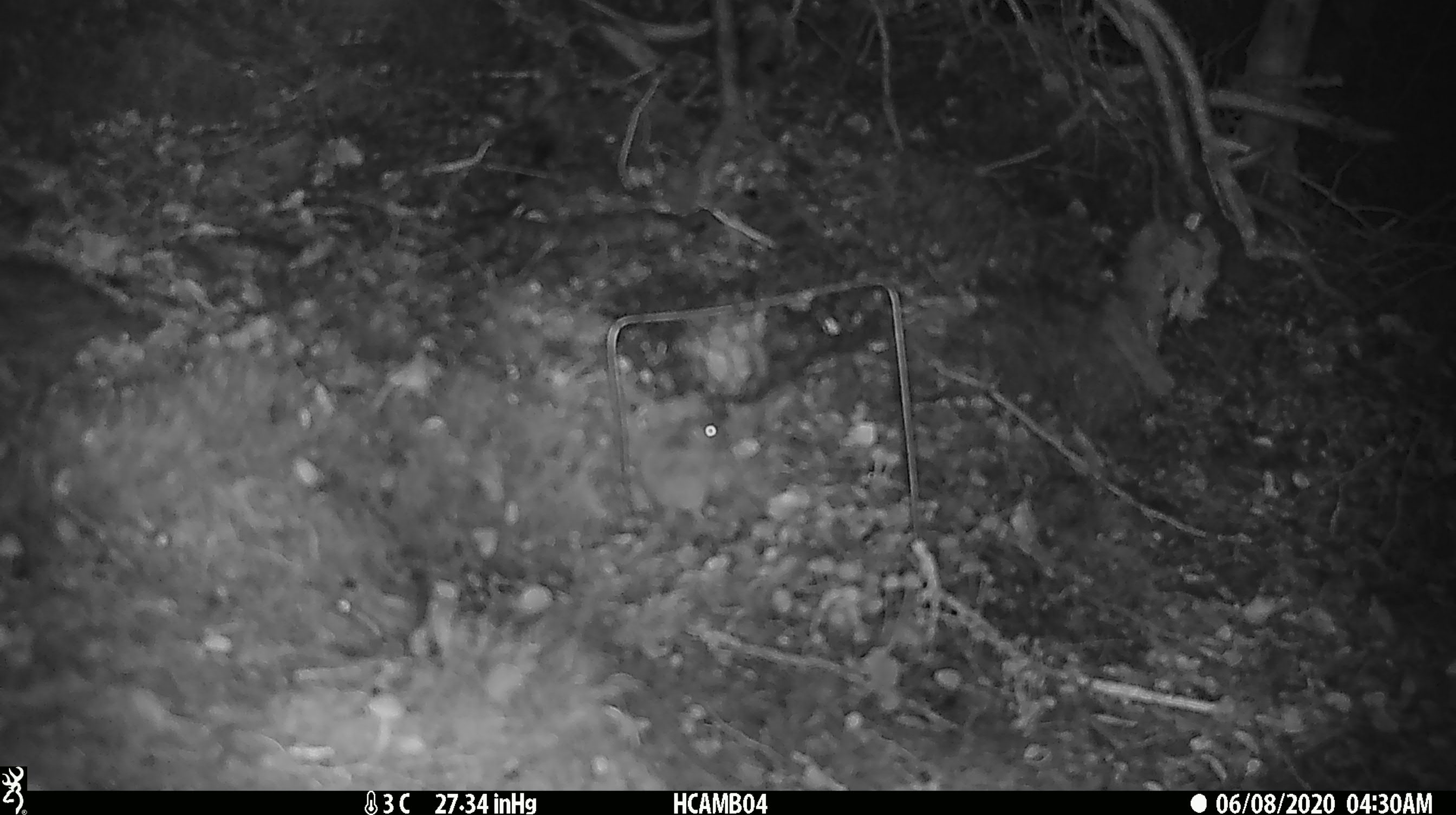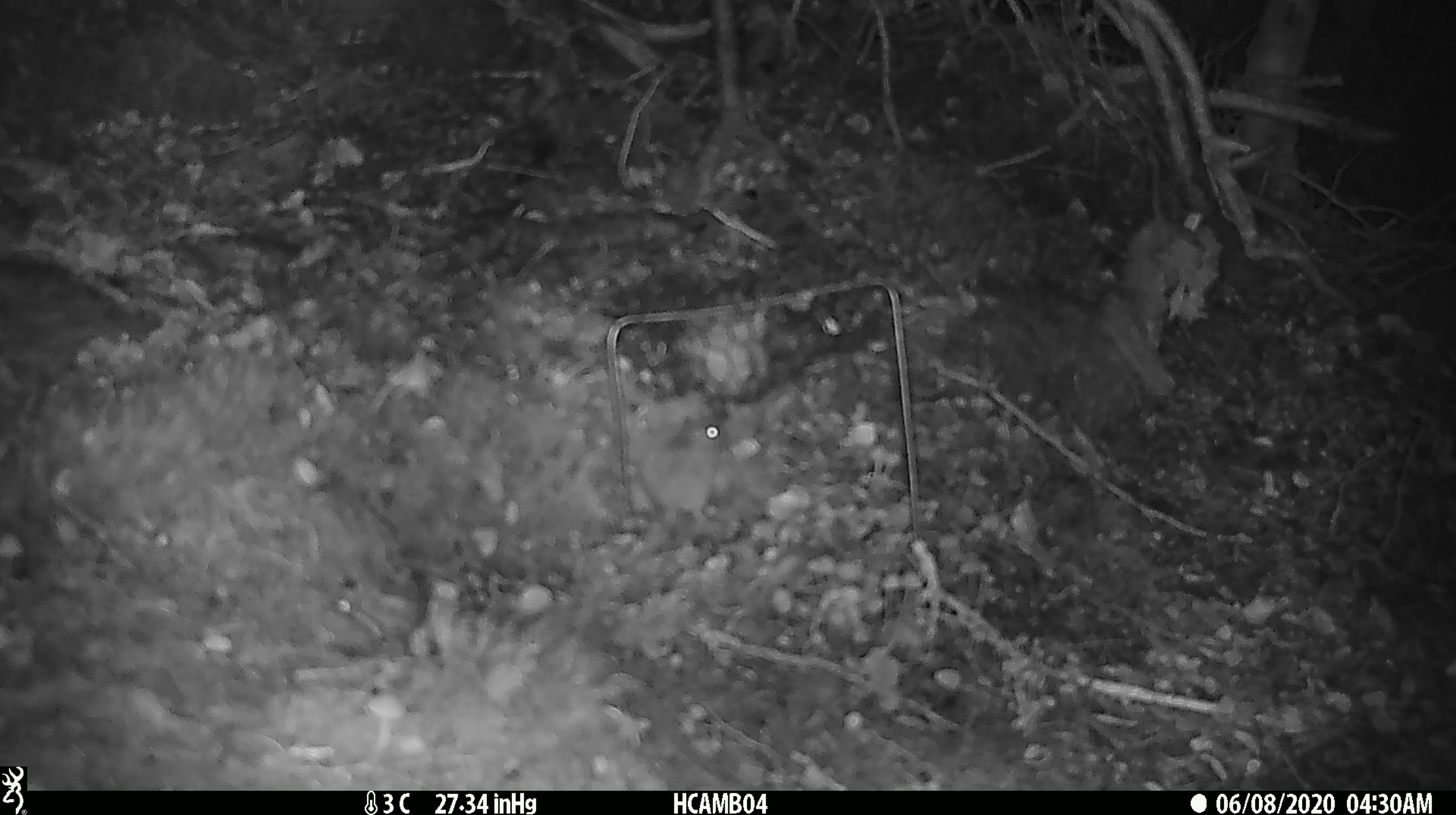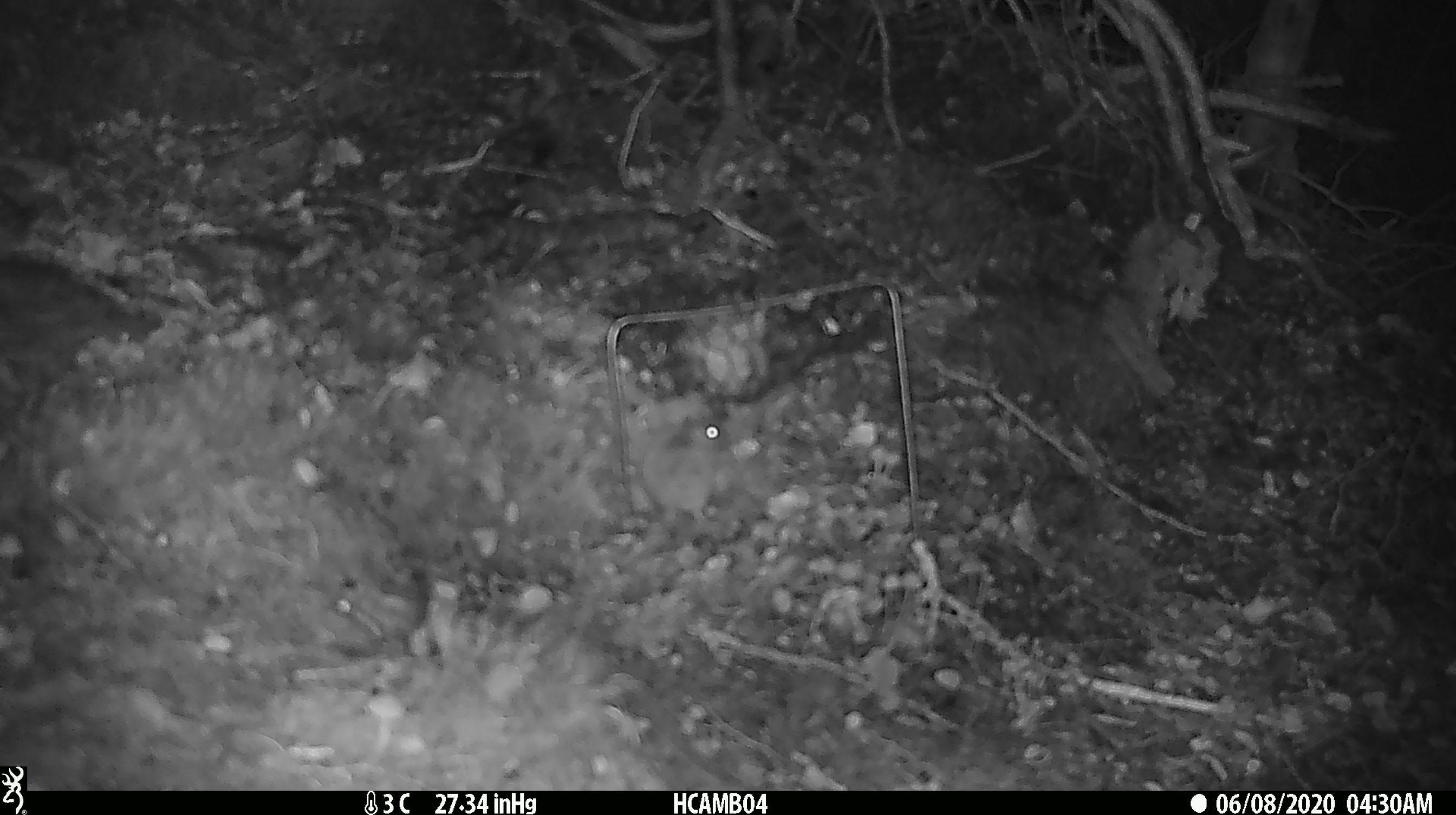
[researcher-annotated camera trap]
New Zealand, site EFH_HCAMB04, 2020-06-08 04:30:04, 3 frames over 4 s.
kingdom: Animalia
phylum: Chordata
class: Mammalia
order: Rodentia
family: Muridae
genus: Mus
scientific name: Mus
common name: mouse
Mouse (Mus).